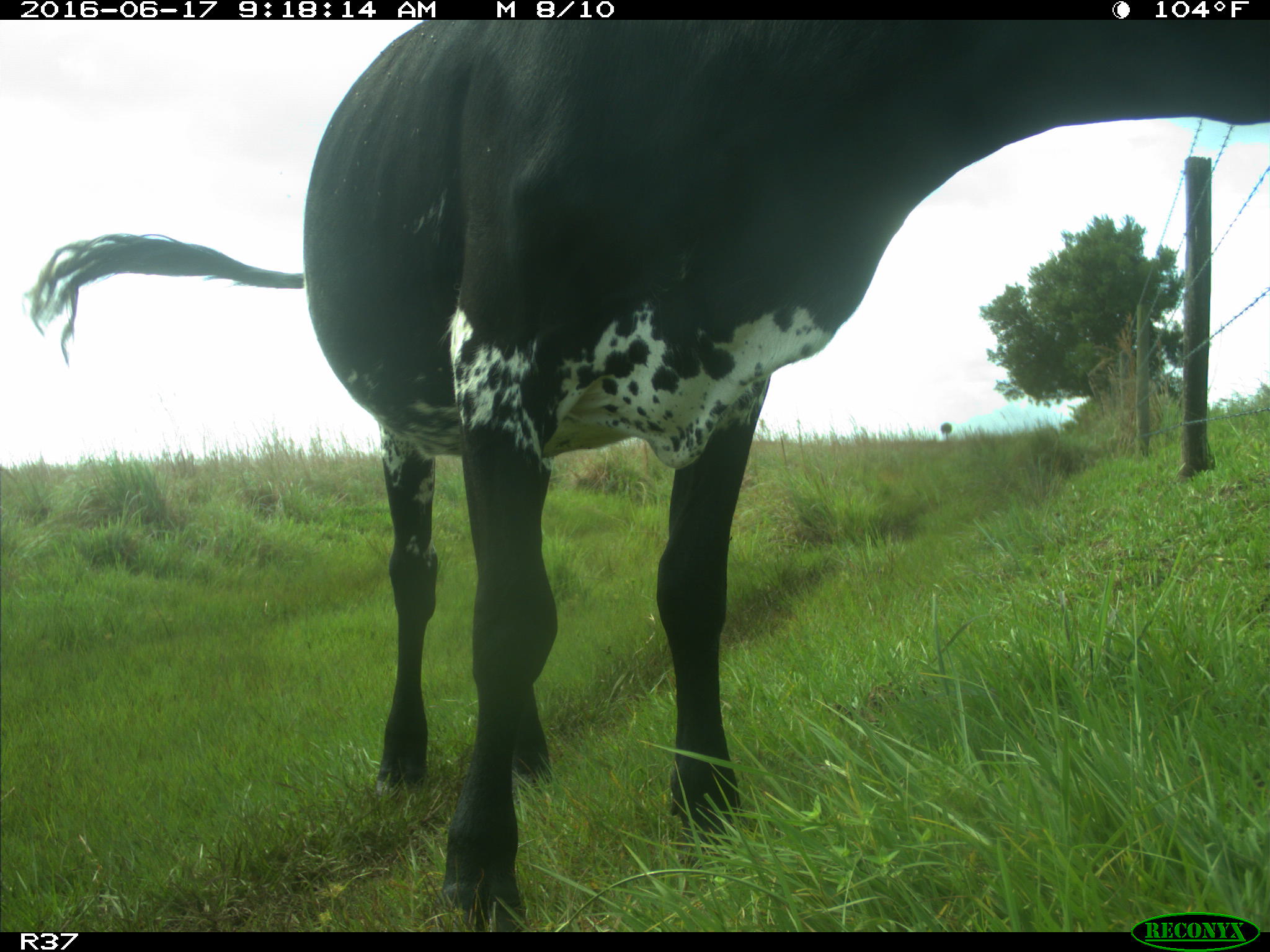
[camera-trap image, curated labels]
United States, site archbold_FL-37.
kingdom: Animalia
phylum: Chordata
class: Mammalia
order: Artiodactyla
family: Bovidae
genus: Bos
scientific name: Bos taurus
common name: domestic cow